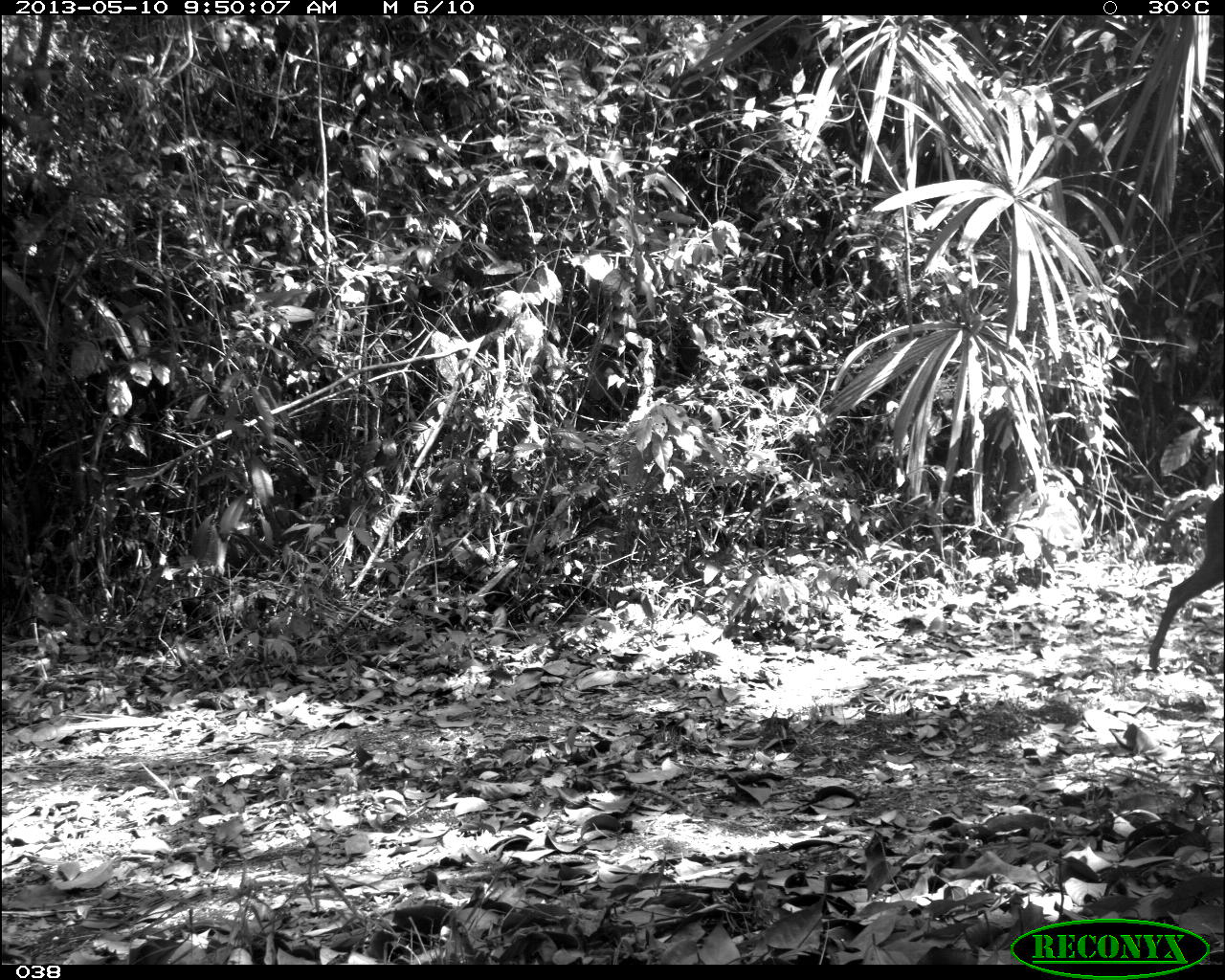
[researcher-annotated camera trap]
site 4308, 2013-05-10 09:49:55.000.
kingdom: Animalia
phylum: Chordata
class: Mammalia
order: Artiodactyla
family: Cervidae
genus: Mazama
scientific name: Mazama temama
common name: central american red brocket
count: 1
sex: female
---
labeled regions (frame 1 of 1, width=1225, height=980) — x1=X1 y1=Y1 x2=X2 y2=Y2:
mazama temama: x1=1146 y1=488 x2=1225 y2=672